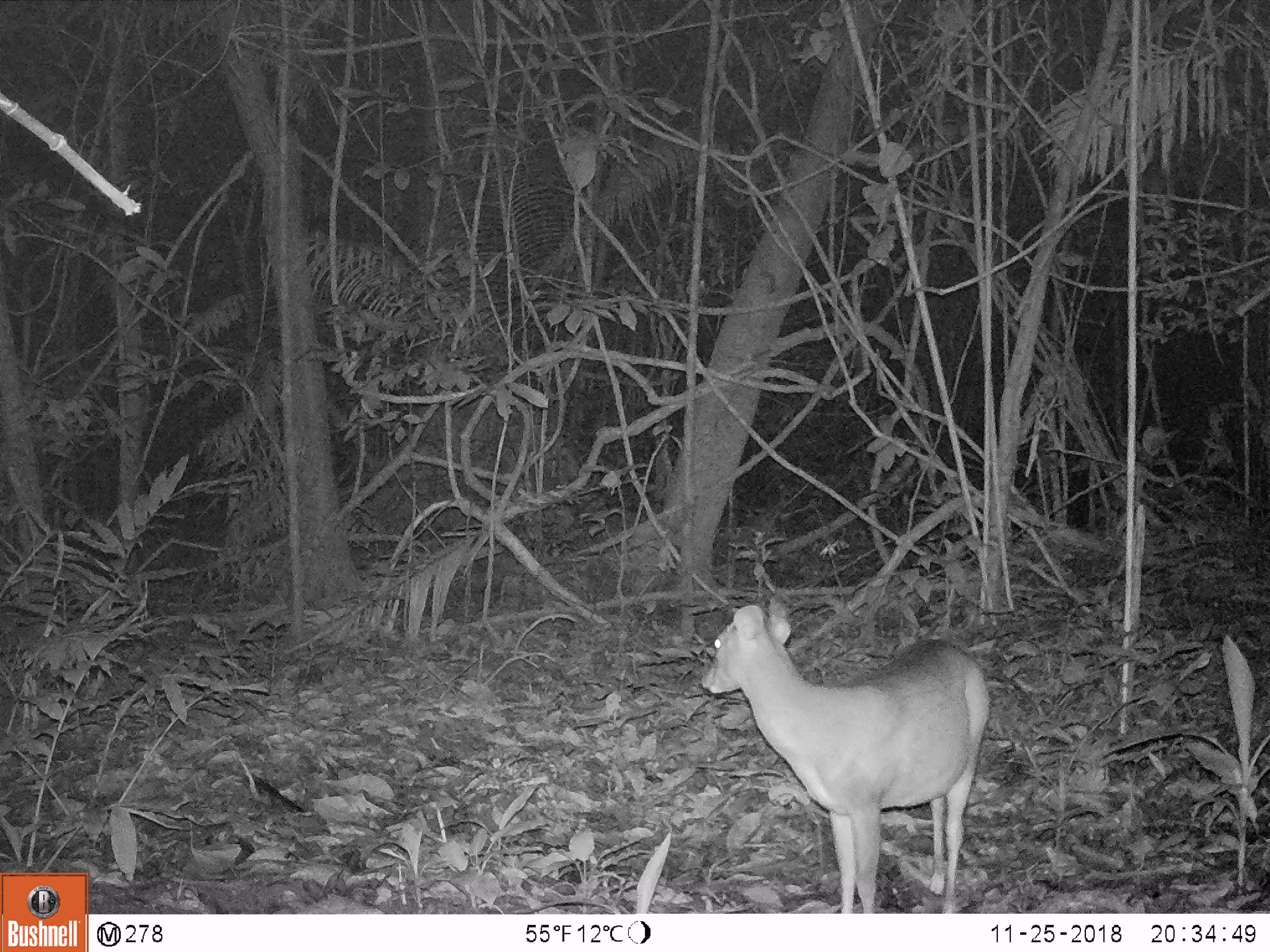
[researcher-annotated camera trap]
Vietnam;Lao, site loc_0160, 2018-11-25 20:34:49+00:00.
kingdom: Animalia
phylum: Chordata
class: Mammalia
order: Artiodactyla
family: Cervidae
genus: Muntiacus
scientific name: Muntiacus vuquangensis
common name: large-antlered muntjac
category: large antlered muntjac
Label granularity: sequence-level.